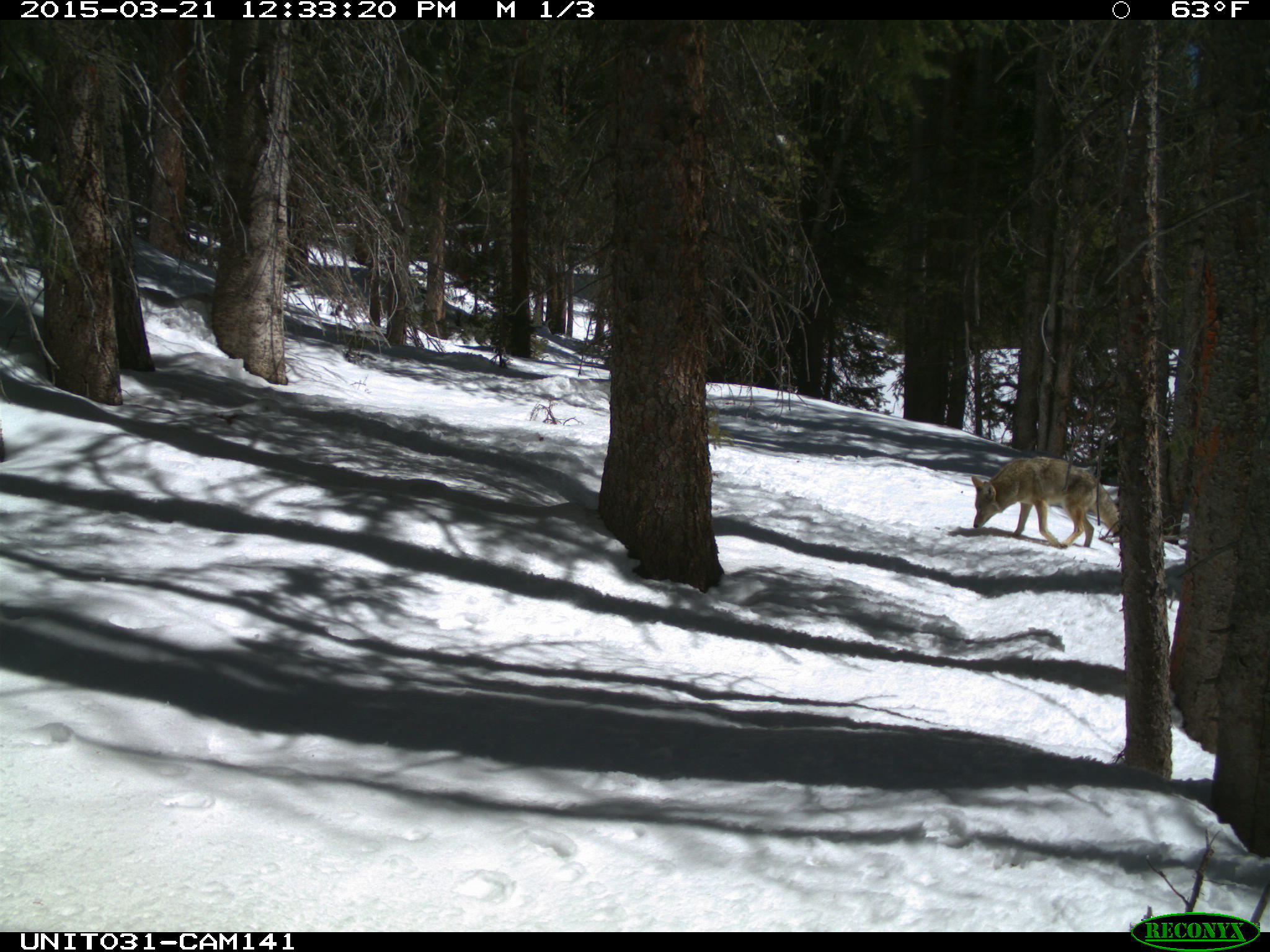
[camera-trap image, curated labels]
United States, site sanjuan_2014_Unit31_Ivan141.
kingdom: Animalia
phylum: Chordata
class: Mammalia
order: Carnivora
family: Canidae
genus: Canis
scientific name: Canis latrans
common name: coyote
Canis latrans (coyote).